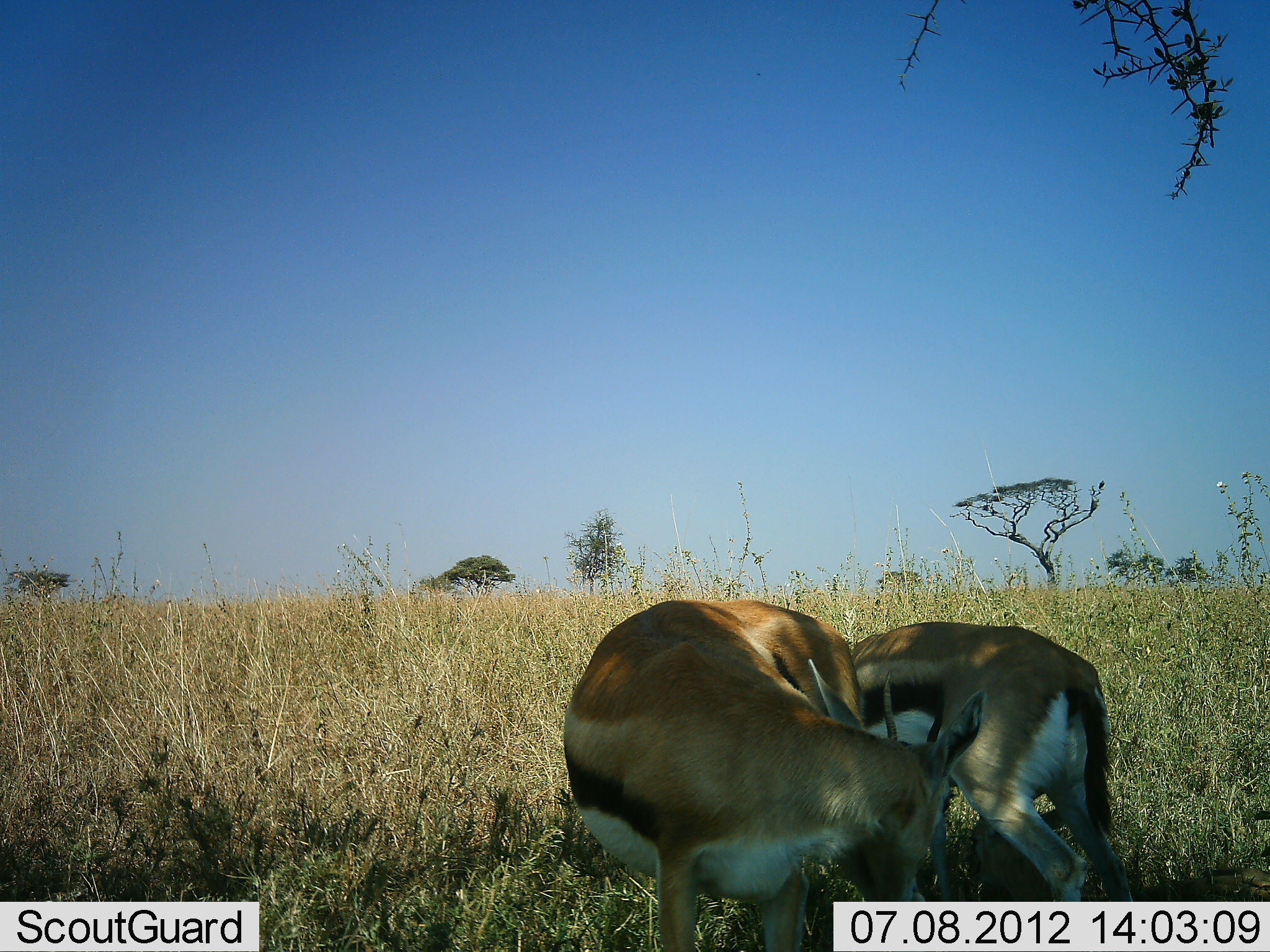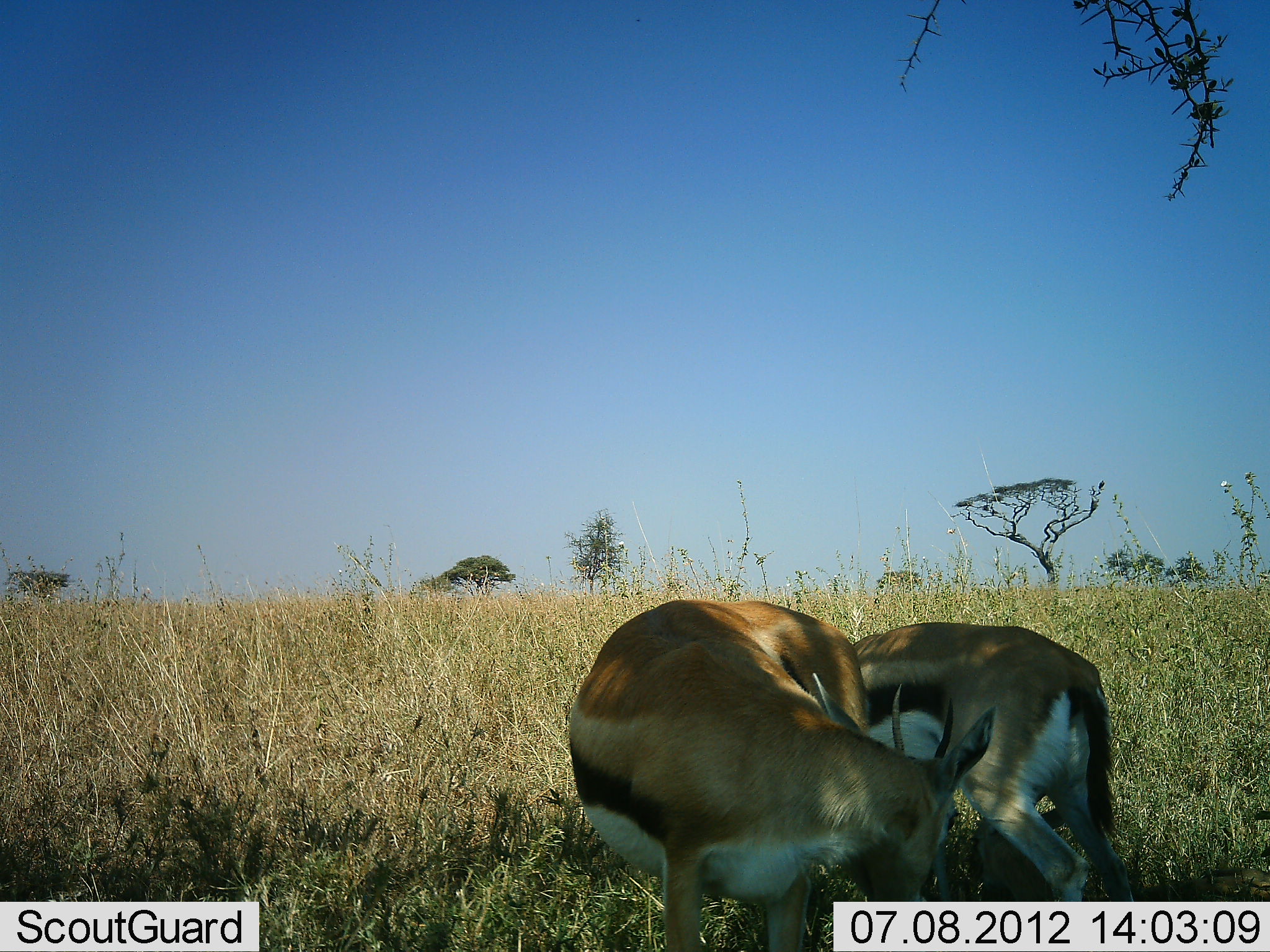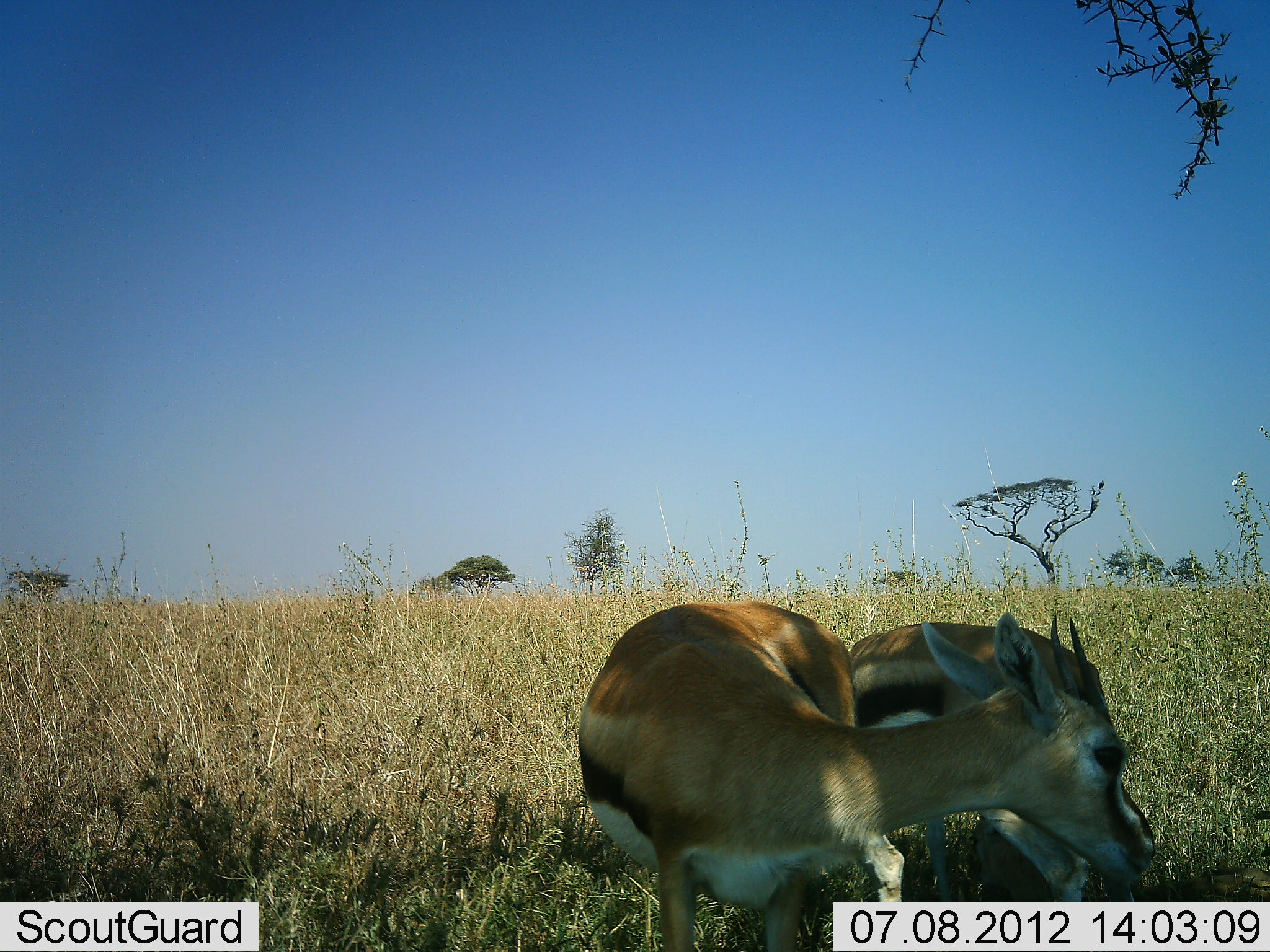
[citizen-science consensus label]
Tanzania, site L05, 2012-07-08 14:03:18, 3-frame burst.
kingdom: Animalia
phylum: Chordata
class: Mammalia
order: Artiodactyla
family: Bovidae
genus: Eudorcas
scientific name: Eudorcas thomsonii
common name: thomson's gazelle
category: gazellethomsons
Gazellethomsons (thomson's gazelle) (Eudorcas thomsonii), count 2. Behavior (volunteer vote fractions): standing 80%, resting 30%, moving 0%, interacting 10%. Young present (vote fraction): 10%. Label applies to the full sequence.